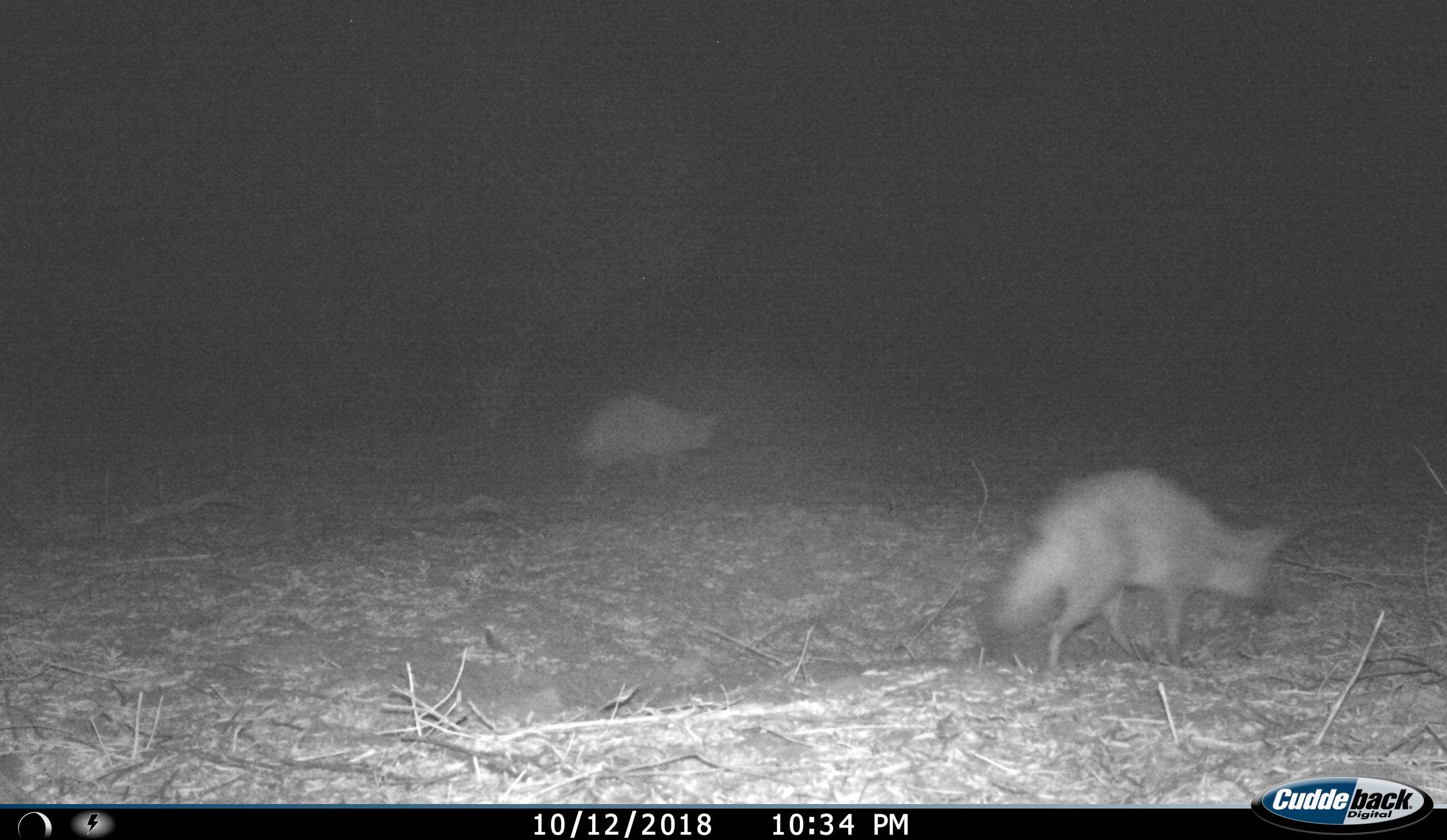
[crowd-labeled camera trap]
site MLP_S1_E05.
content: unidentified animal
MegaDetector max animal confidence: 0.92